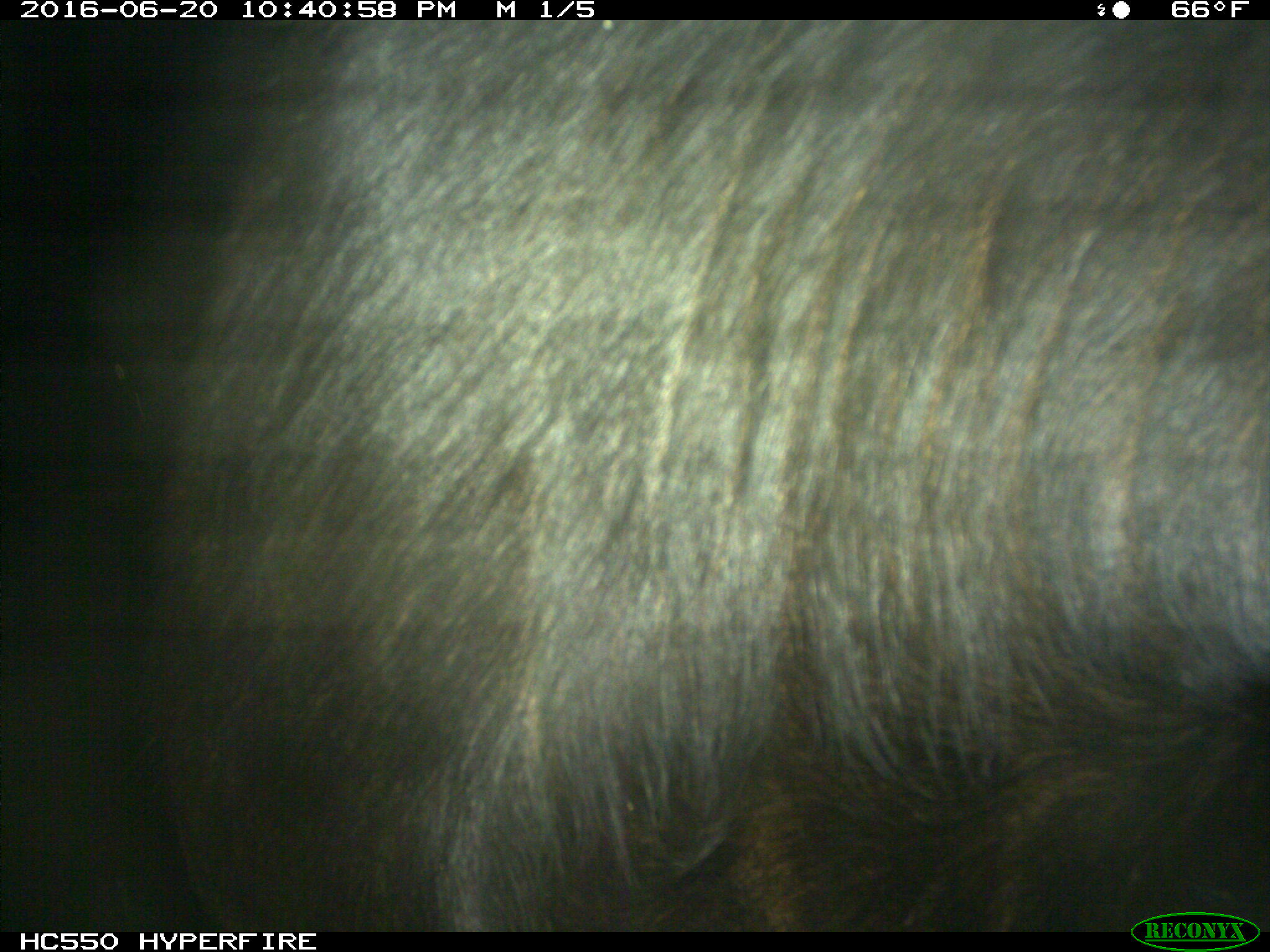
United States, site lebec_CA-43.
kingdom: Animalia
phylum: Chordata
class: Mammalia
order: Artiodactyla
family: Bovidae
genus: Bos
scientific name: Bos taurus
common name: domestic cow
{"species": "Bos taurus (domestic cow)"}